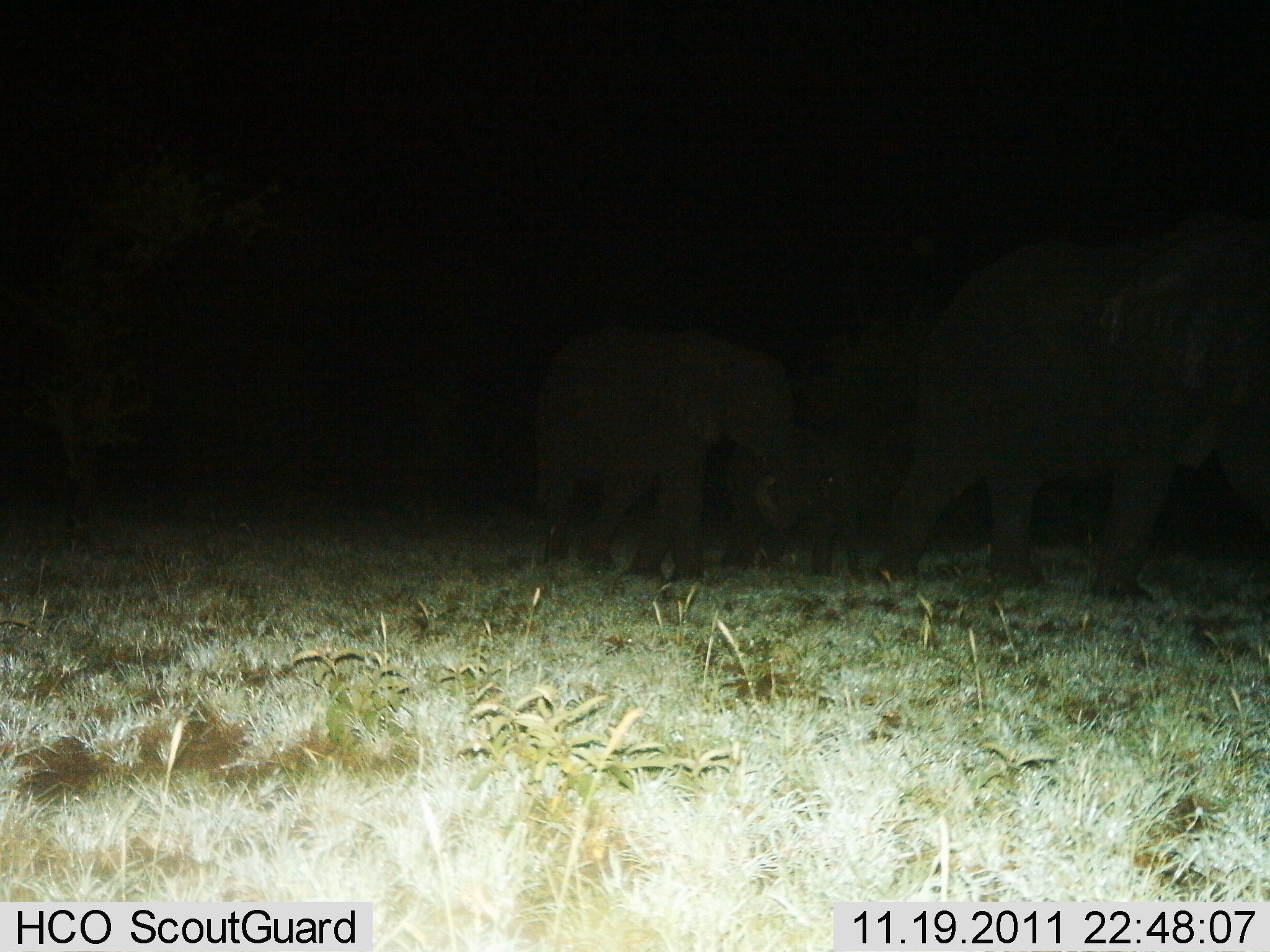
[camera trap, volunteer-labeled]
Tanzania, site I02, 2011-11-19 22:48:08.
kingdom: Animalia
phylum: Chordata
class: Mammalia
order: Proboscidea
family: Elephantidae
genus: Loxodonta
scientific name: Loxodonta africana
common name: african bush elephant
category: elephant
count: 3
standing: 21%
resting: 0%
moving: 86%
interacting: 0%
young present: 86%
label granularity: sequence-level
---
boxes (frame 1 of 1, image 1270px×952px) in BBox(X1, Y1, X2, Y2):
animal: BBox(874, 211, 1270, 602); BBox(529, 336, 811, 584); BBox(719, 434, 865, 578)